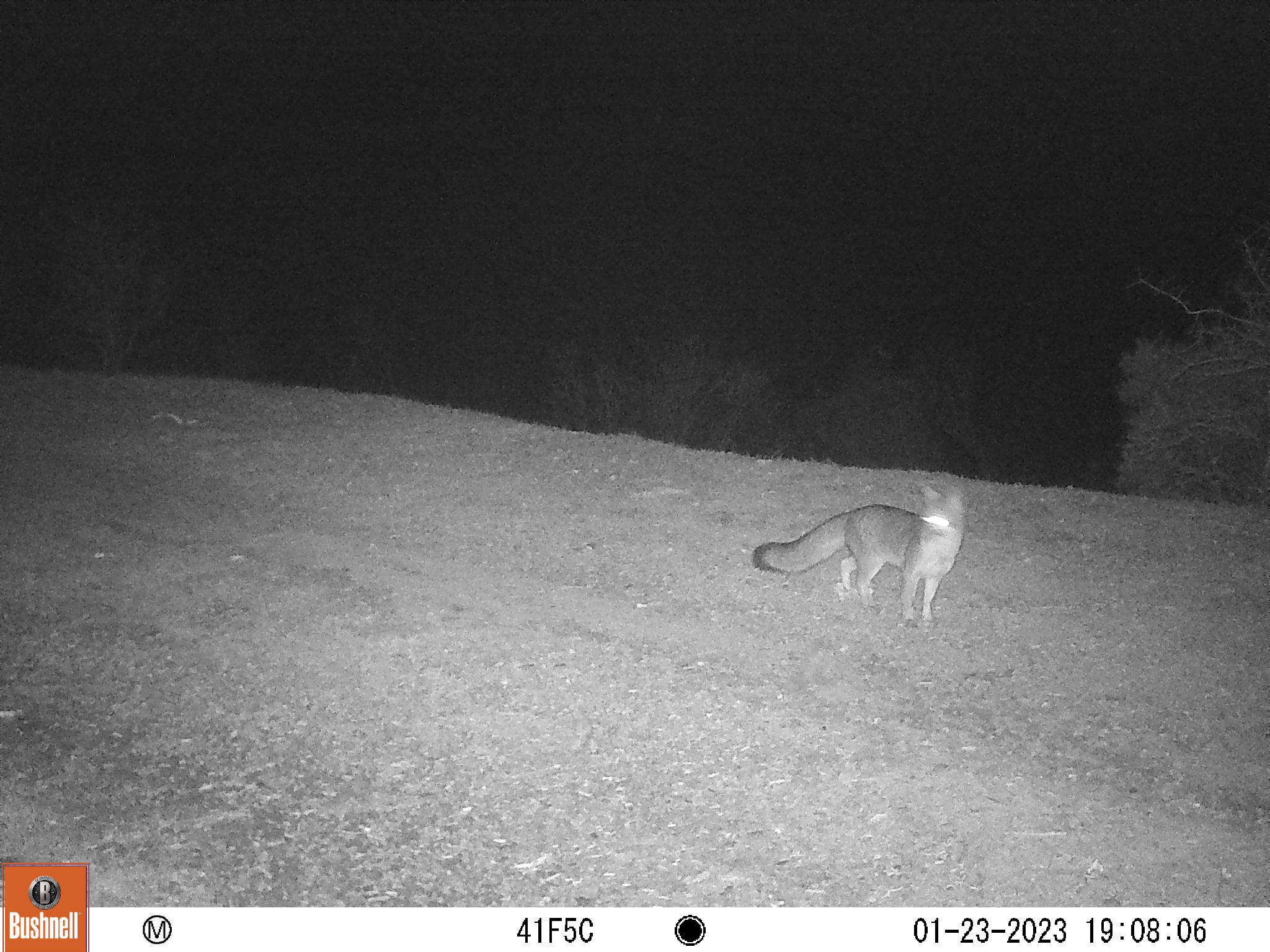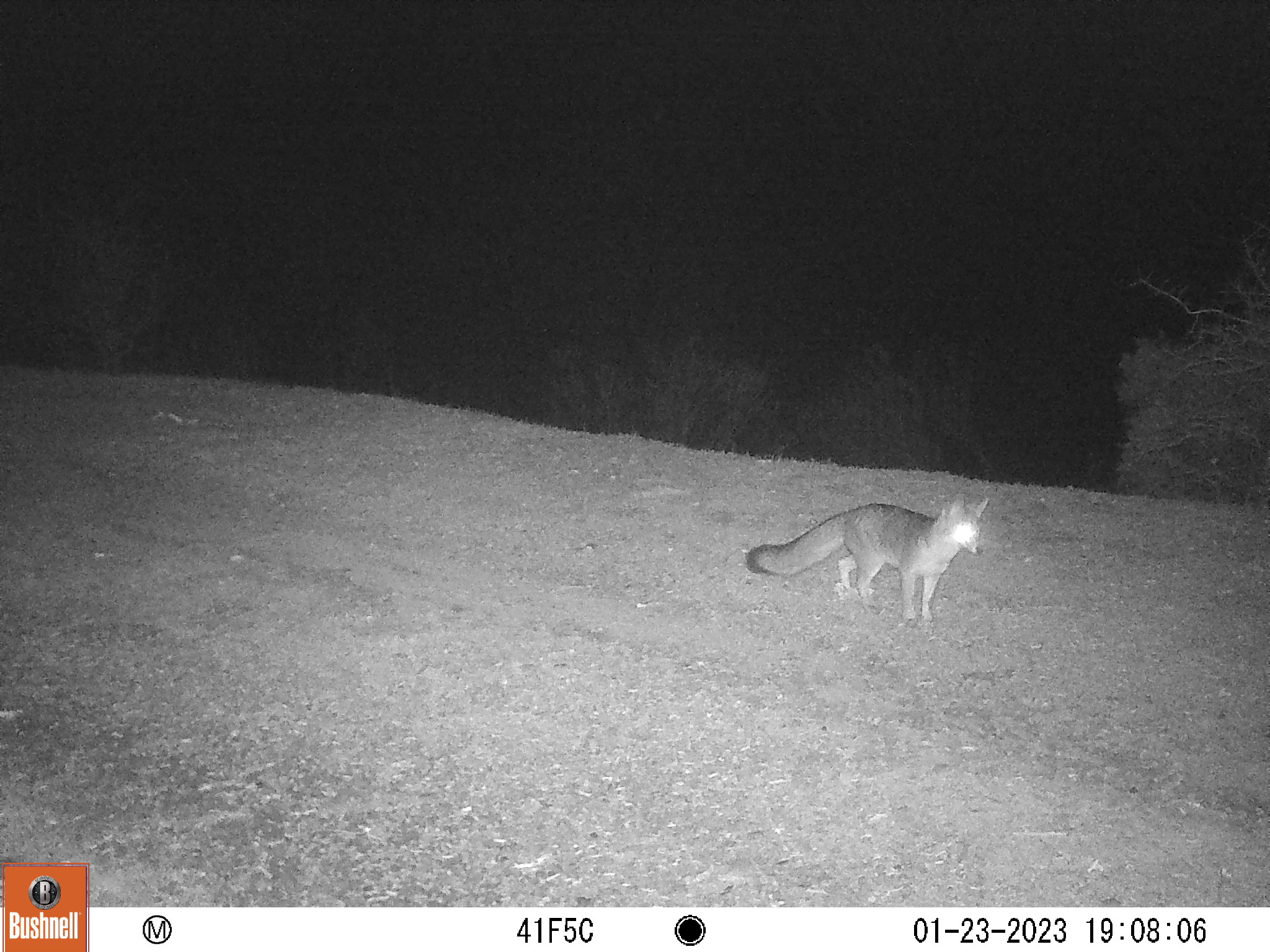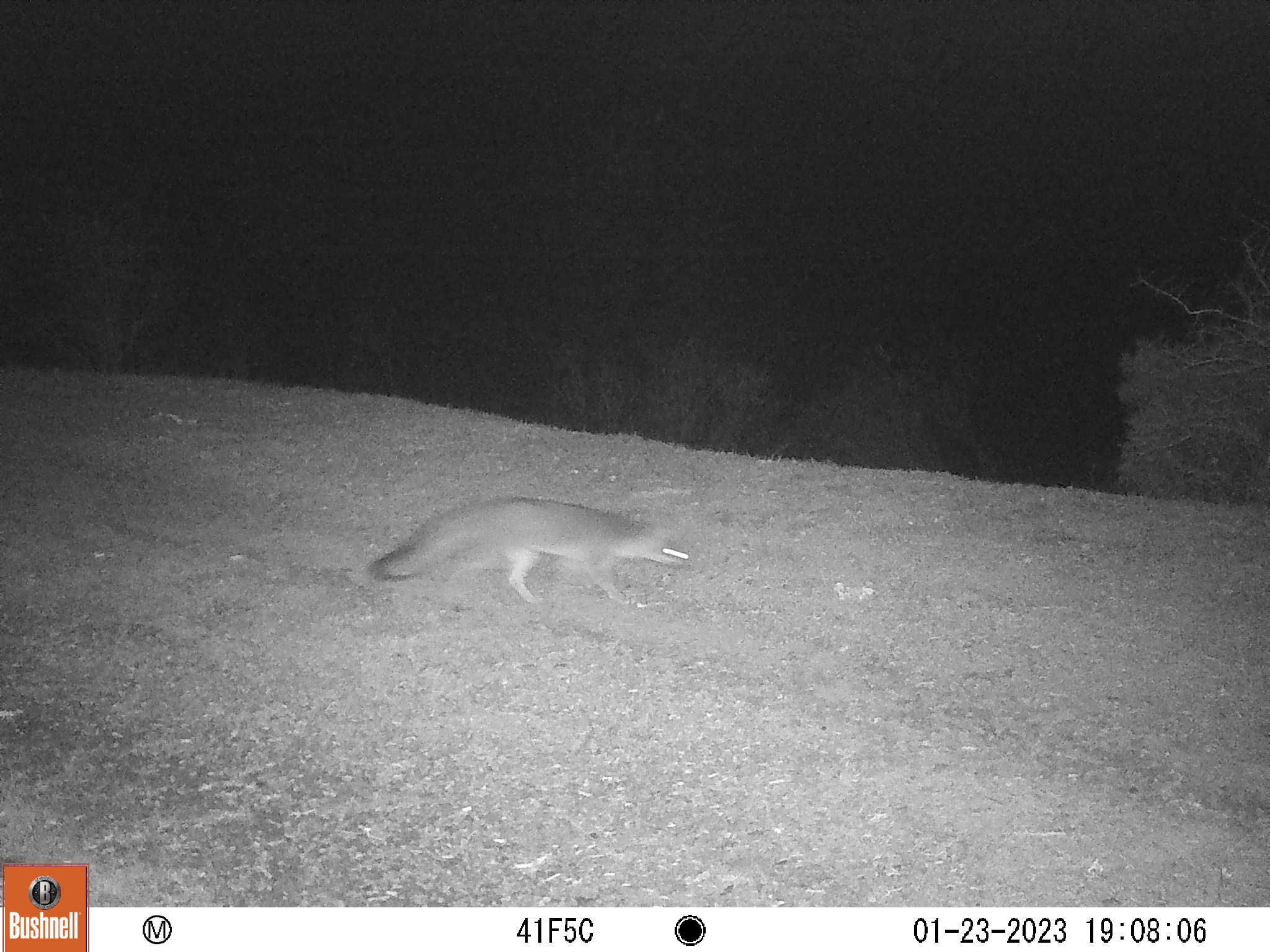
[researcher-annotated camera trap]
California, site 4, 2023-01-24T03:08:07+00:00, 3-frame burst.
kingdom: Animalia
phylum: Chordata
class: Mammalia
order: Carnivora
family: Canidae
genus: Urocyon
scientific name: Urocyon cinereoargenteus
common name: gray fox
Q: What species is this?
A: Gray fox (Urocyon cinereoargenteus).